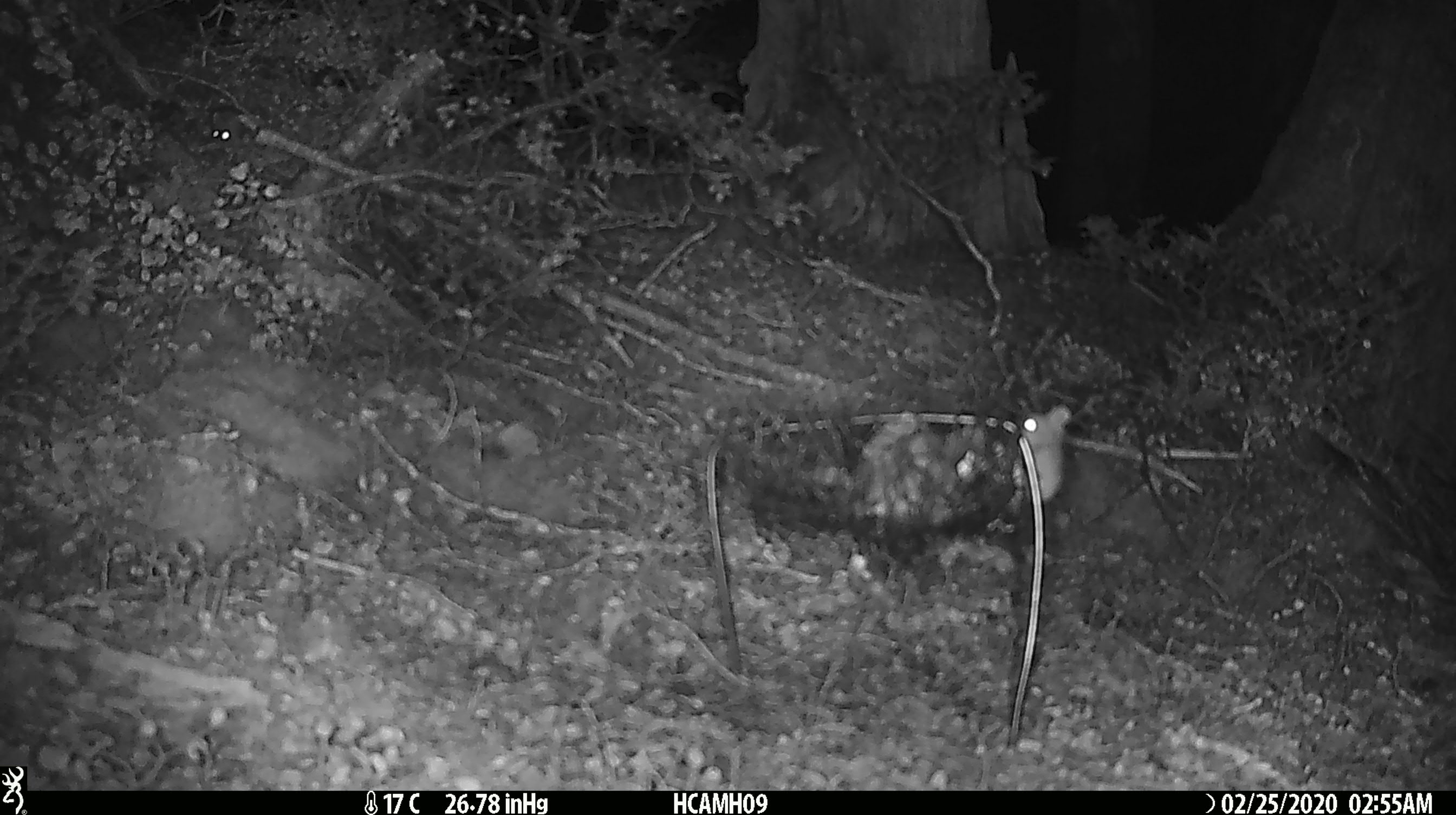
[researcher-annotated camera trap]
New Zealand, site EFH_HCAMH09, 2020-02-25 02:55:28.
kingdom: Animalia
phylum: Chordata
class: Mammalia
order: Rodentia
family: Muridae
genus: Mus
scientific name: Mus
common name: mouse